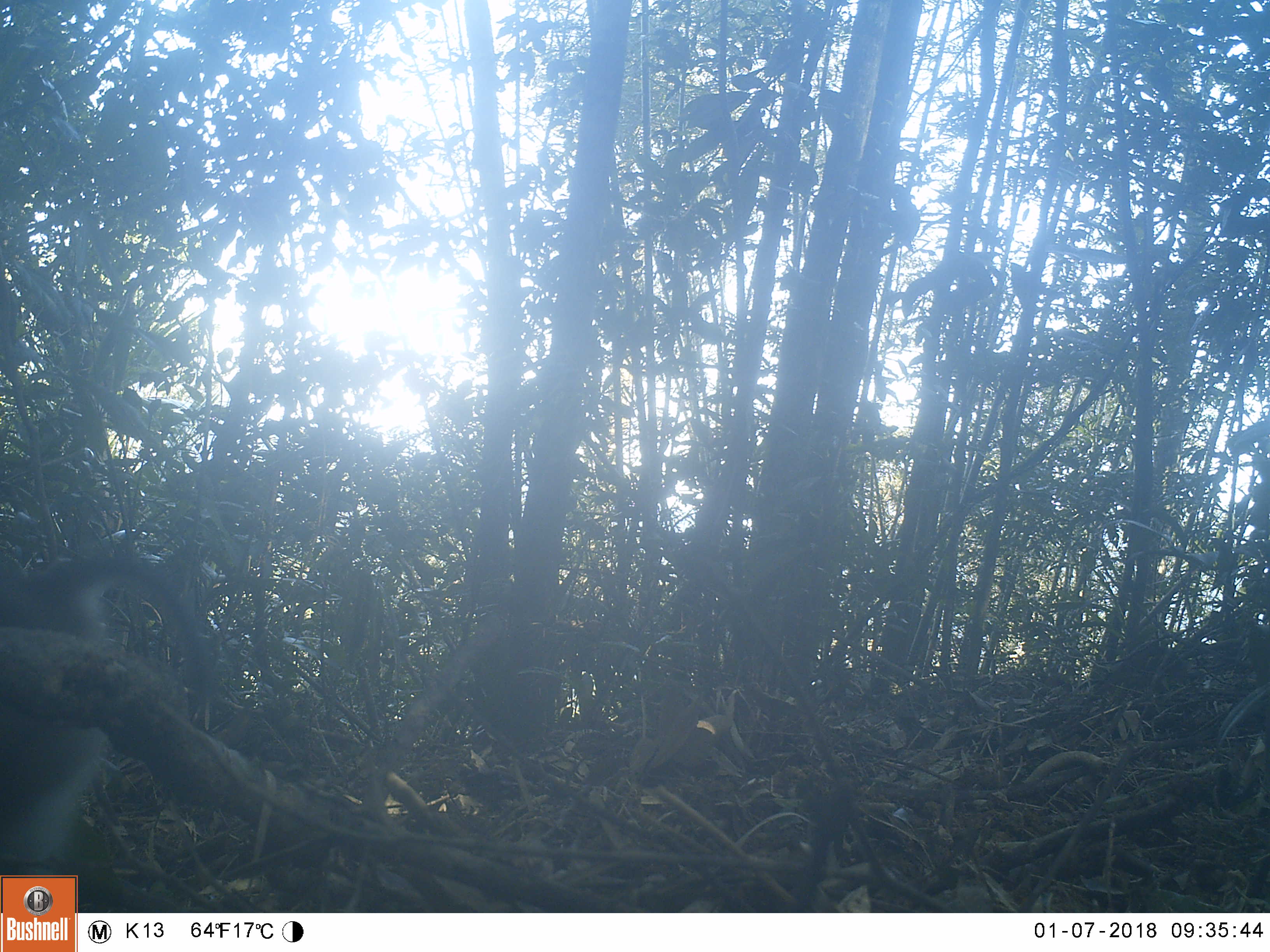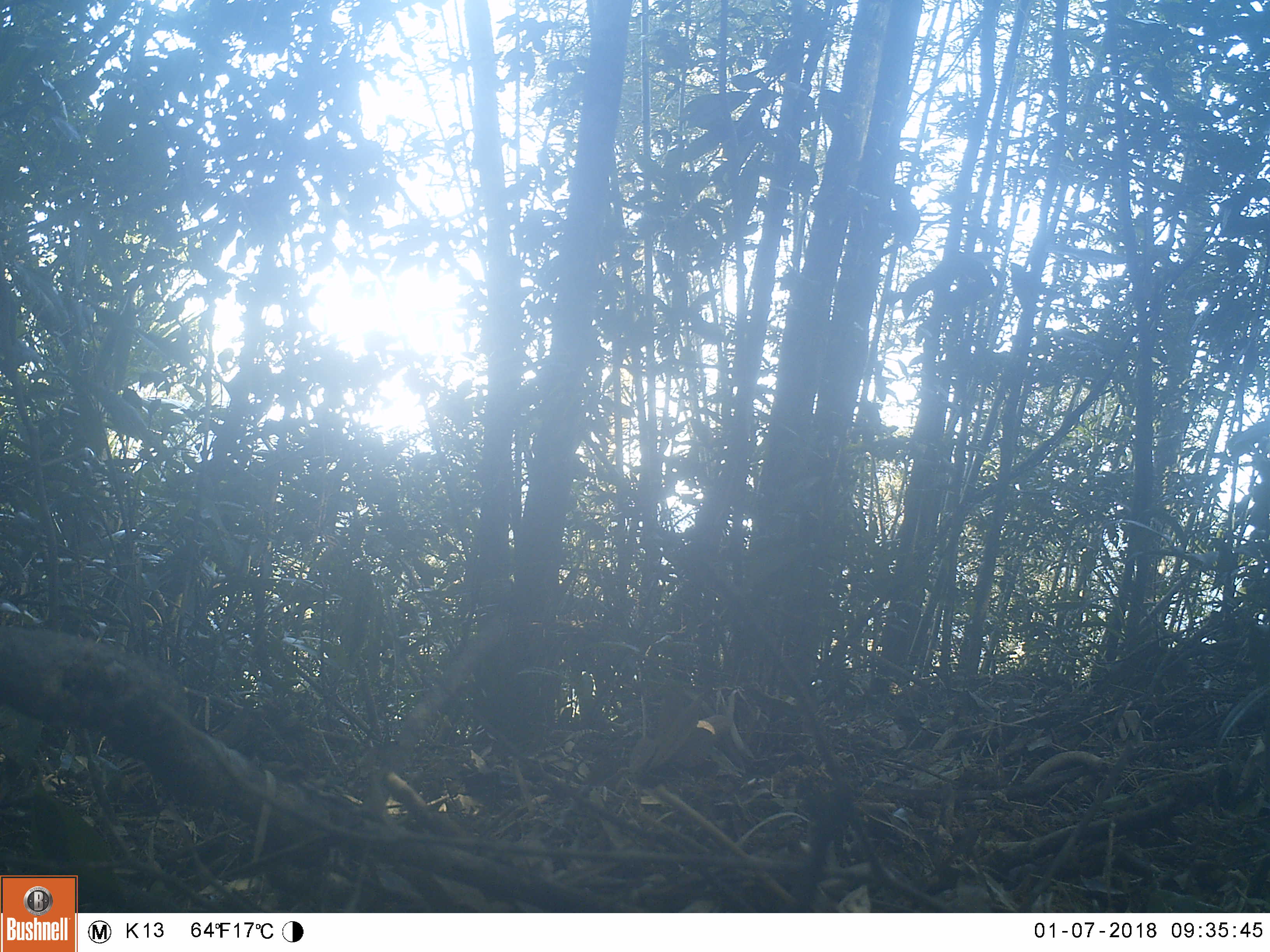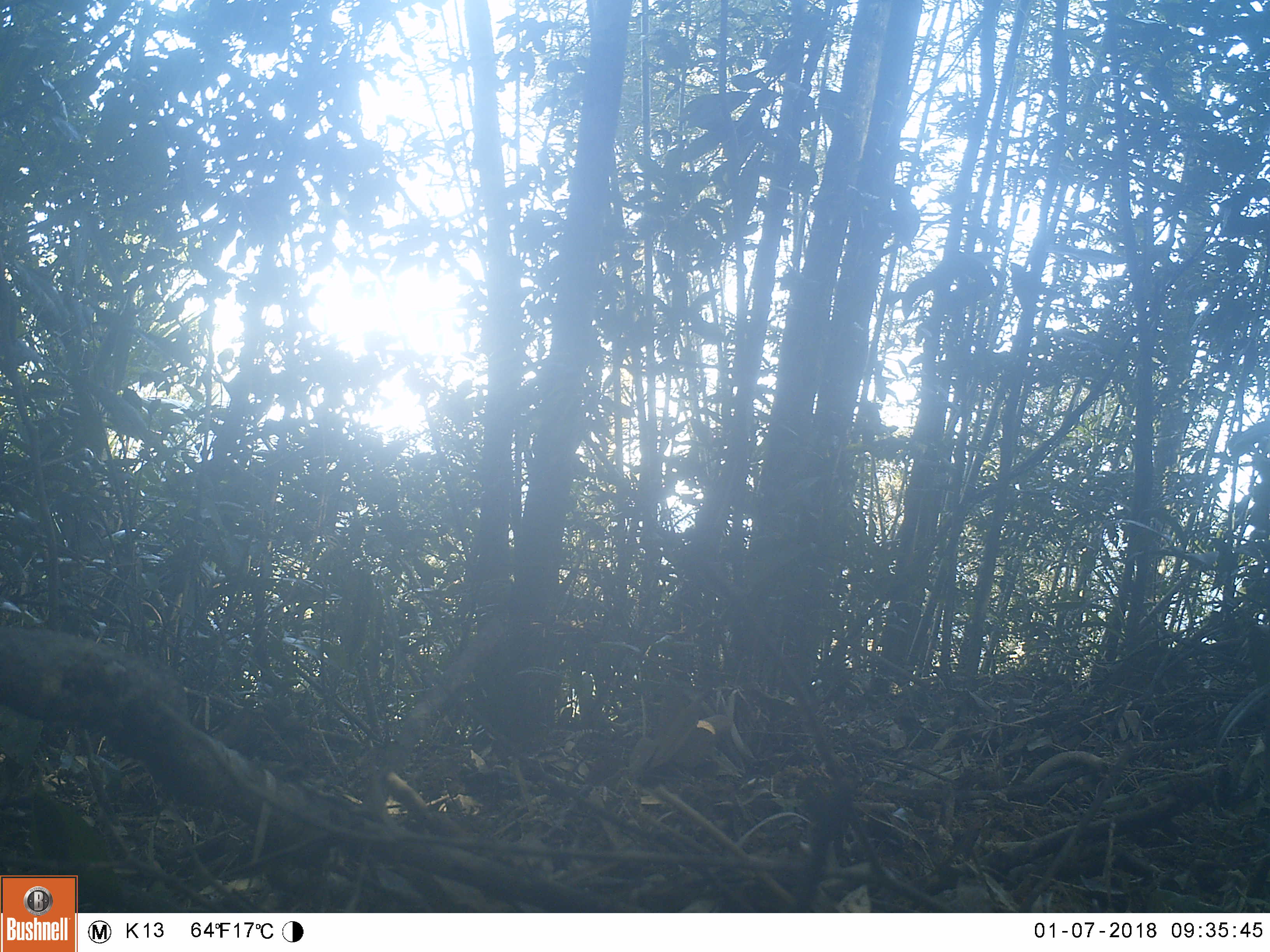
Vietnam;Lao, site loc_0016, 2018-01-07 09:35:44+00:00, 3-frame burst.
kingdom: Animalia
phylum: Chordata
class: Mammalia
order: Primates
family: Cercopithecidae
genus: Macaca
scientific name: Macaca nemestrina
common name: pig-tailed macaque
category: pig tailed macaque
Pig tailed macaque (pig-tailed macaque) (Macaca nemestrina). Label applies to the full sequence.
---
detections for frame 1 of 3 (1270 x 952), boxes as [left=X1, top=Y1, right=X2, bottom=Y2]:
pig tailed macaque: [left=0, top=552, right=215, bottom=874]